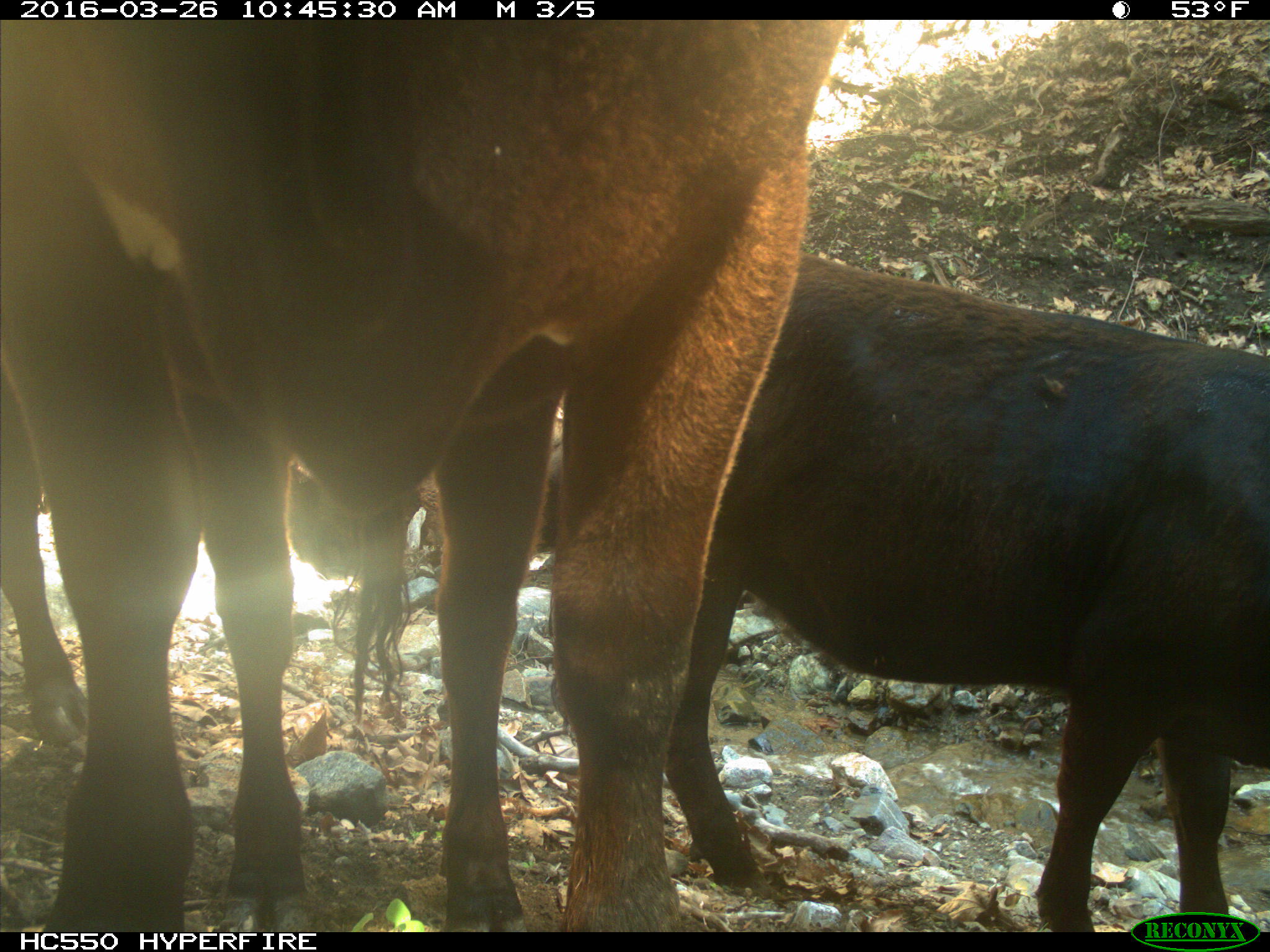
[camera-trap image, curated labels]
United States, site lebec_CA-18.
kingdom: Animalia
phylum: Chordata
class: Mammalia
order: Artiodactyla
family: Bovidae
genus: Bos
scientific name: Bos taurus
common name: domestic cow